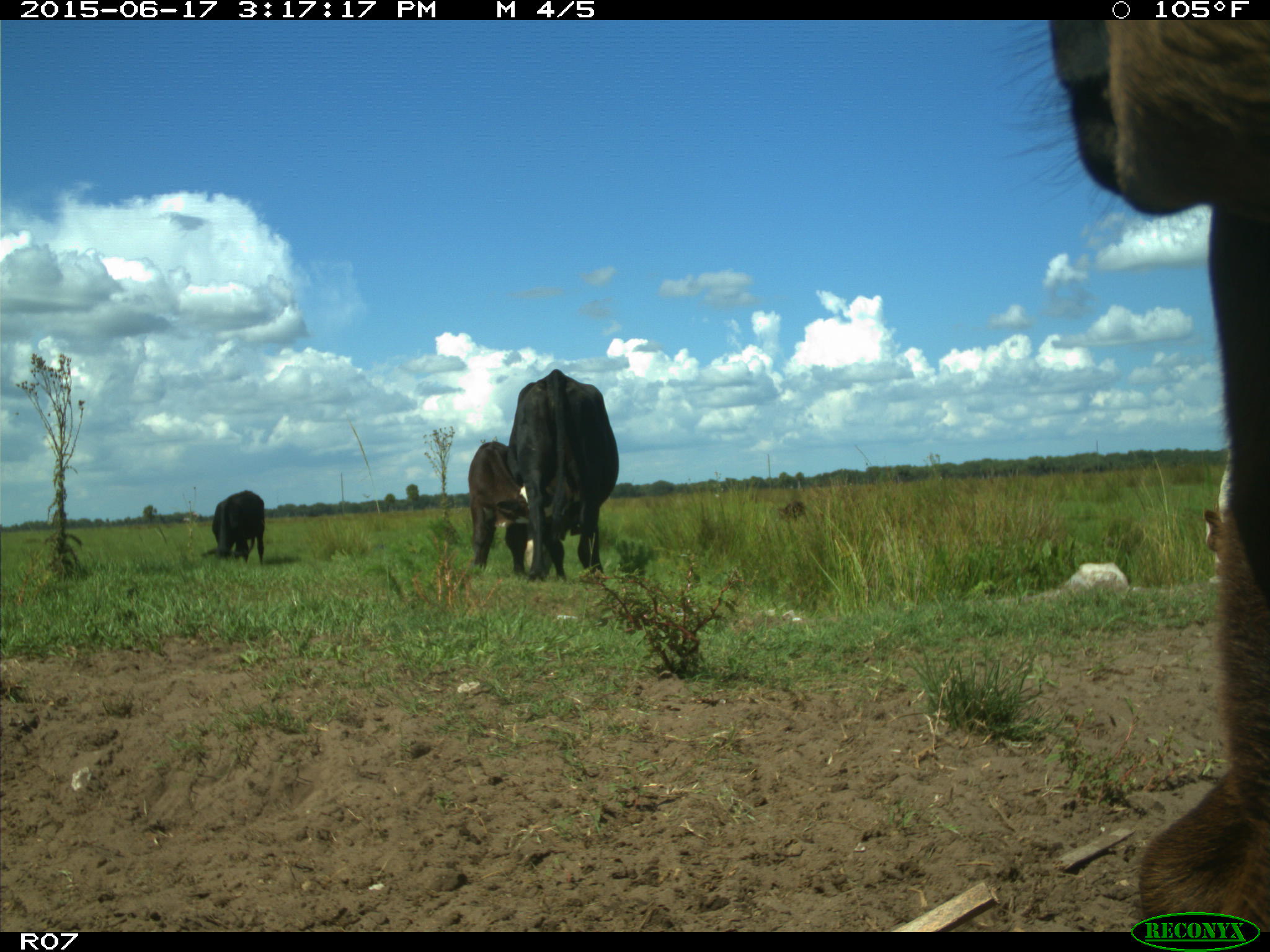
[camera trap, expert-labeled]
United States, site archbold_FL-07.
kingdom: Animalia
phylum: Chordata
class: Mammalia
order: Artiodactyla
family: Bovidae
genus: Bos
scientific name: Bos taurus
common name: domestic cow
Bos taurus (domestic cow).